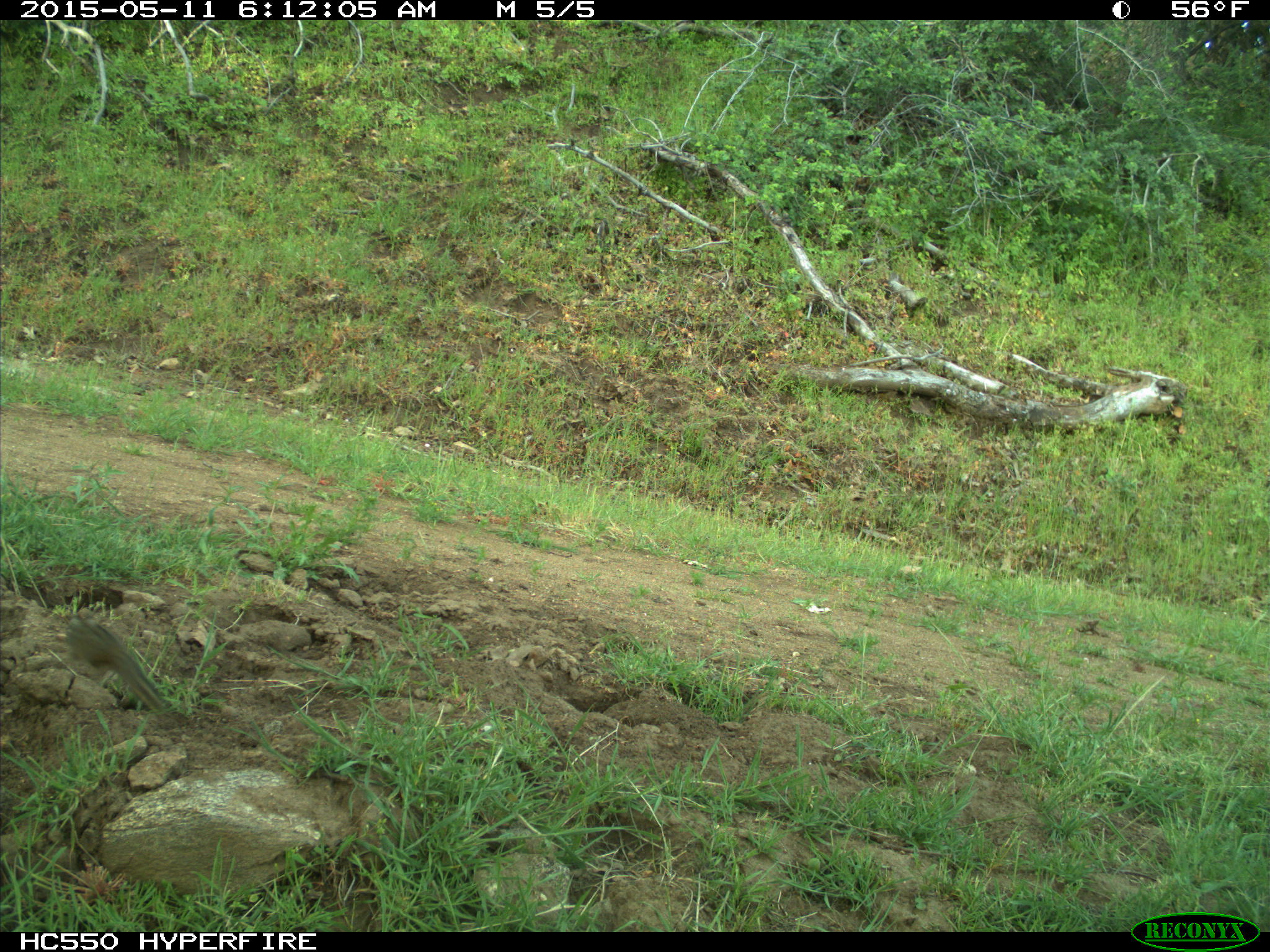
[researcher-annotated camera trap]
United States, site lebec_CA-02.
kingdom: Animalia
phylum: Chordata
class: Mammalia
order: Rodentia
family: Sciuridae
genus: Tamias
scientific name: Tamias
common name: chipmunk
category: unidentified chipmunk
Unidentified chipmunk (chipmunk) (Tamias).